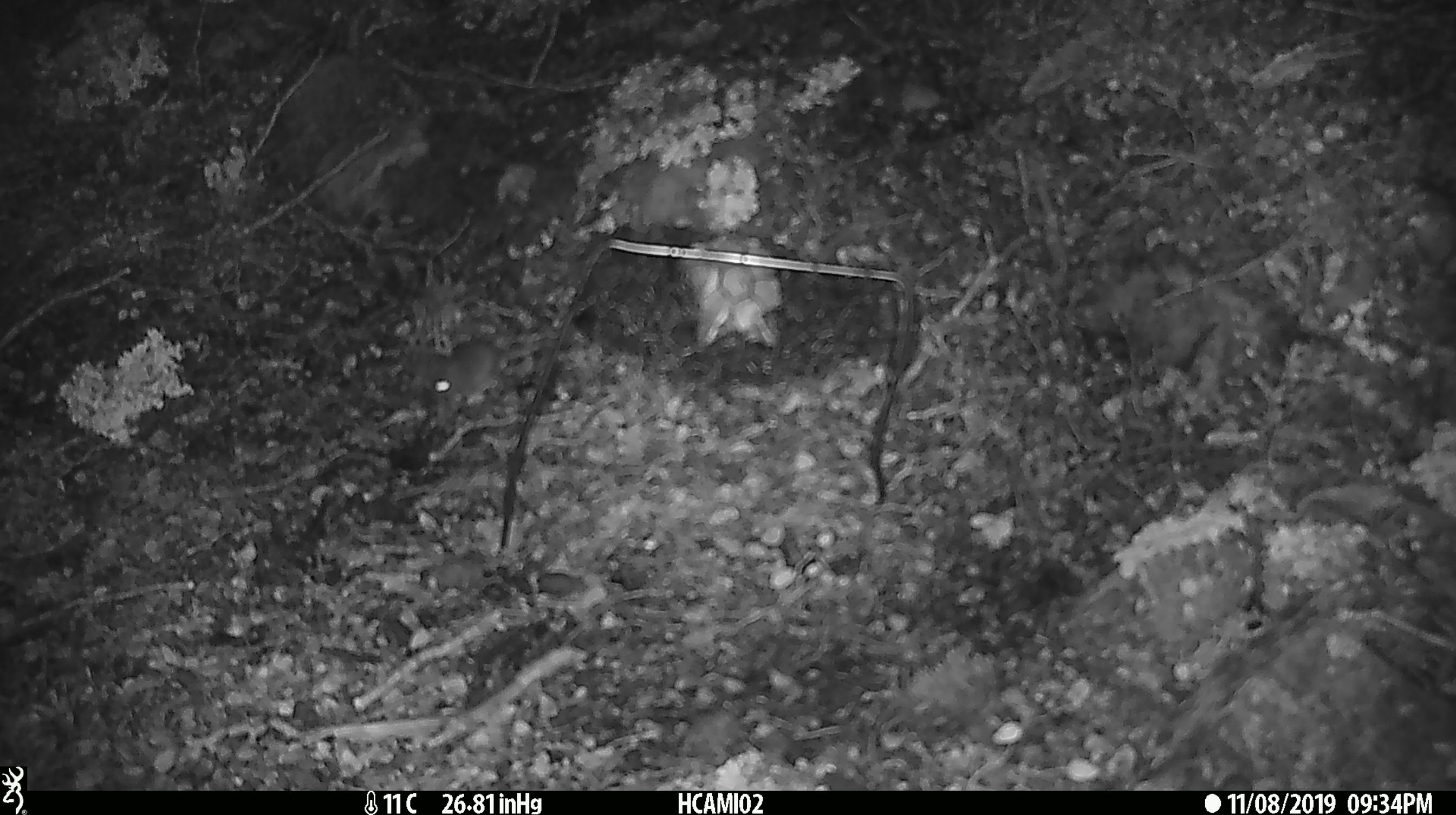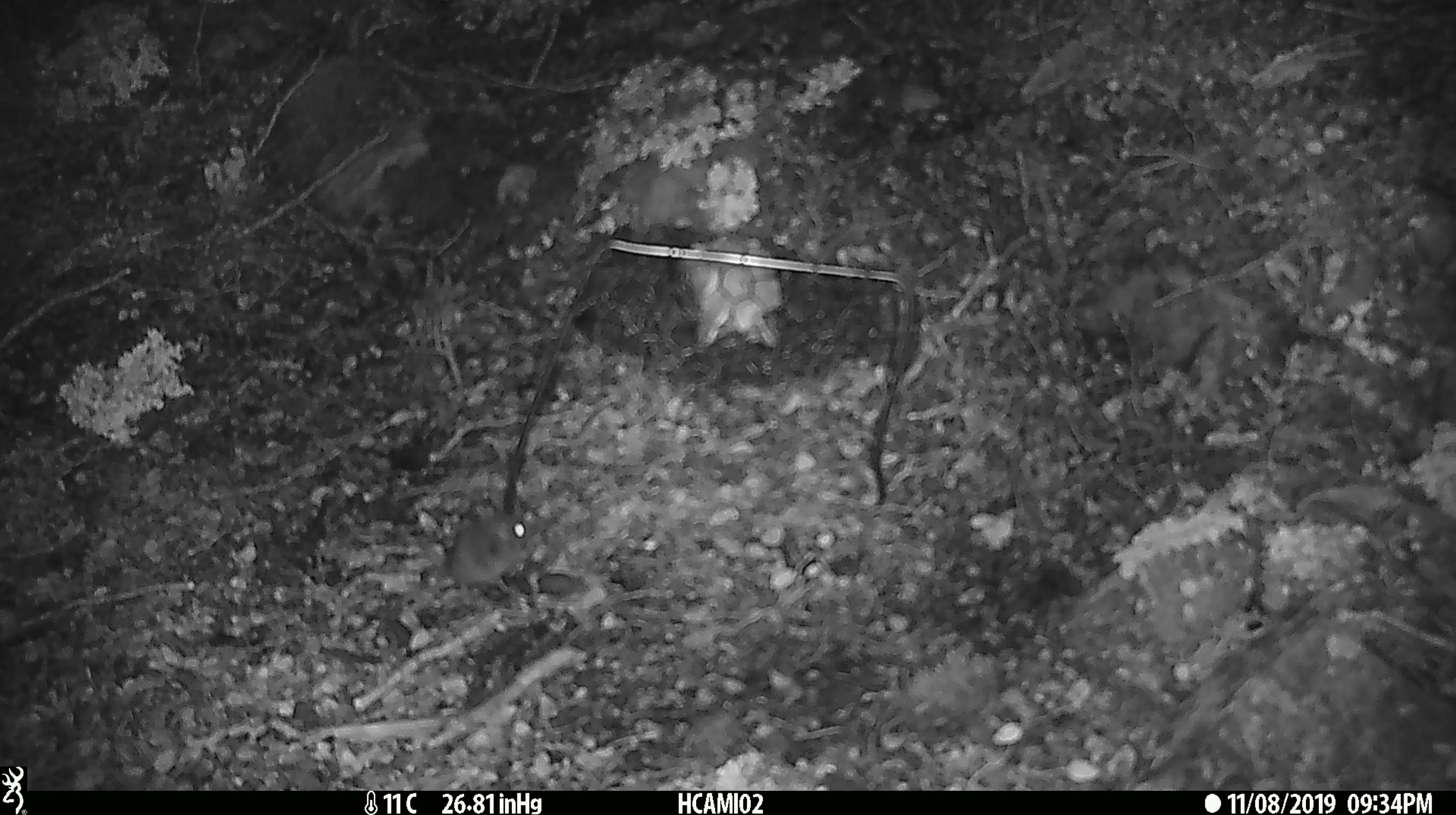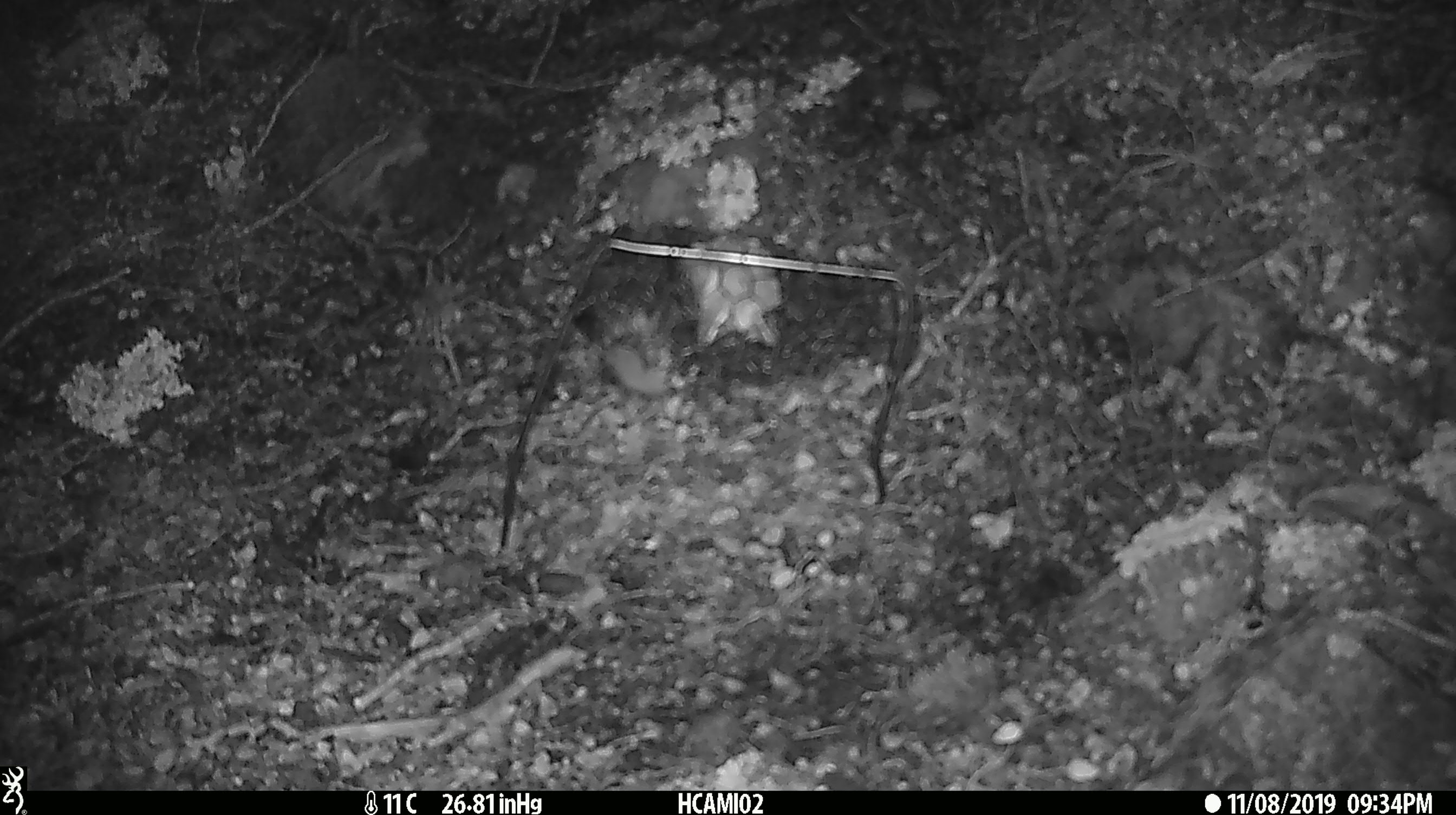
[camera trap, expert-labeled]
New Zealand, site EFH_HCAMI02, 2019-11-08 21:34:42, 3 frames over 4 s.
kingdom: Animalia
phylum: Chordata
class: Mammalia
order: Rodentia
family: Muridae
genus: Mus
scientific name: Mus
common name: mouse